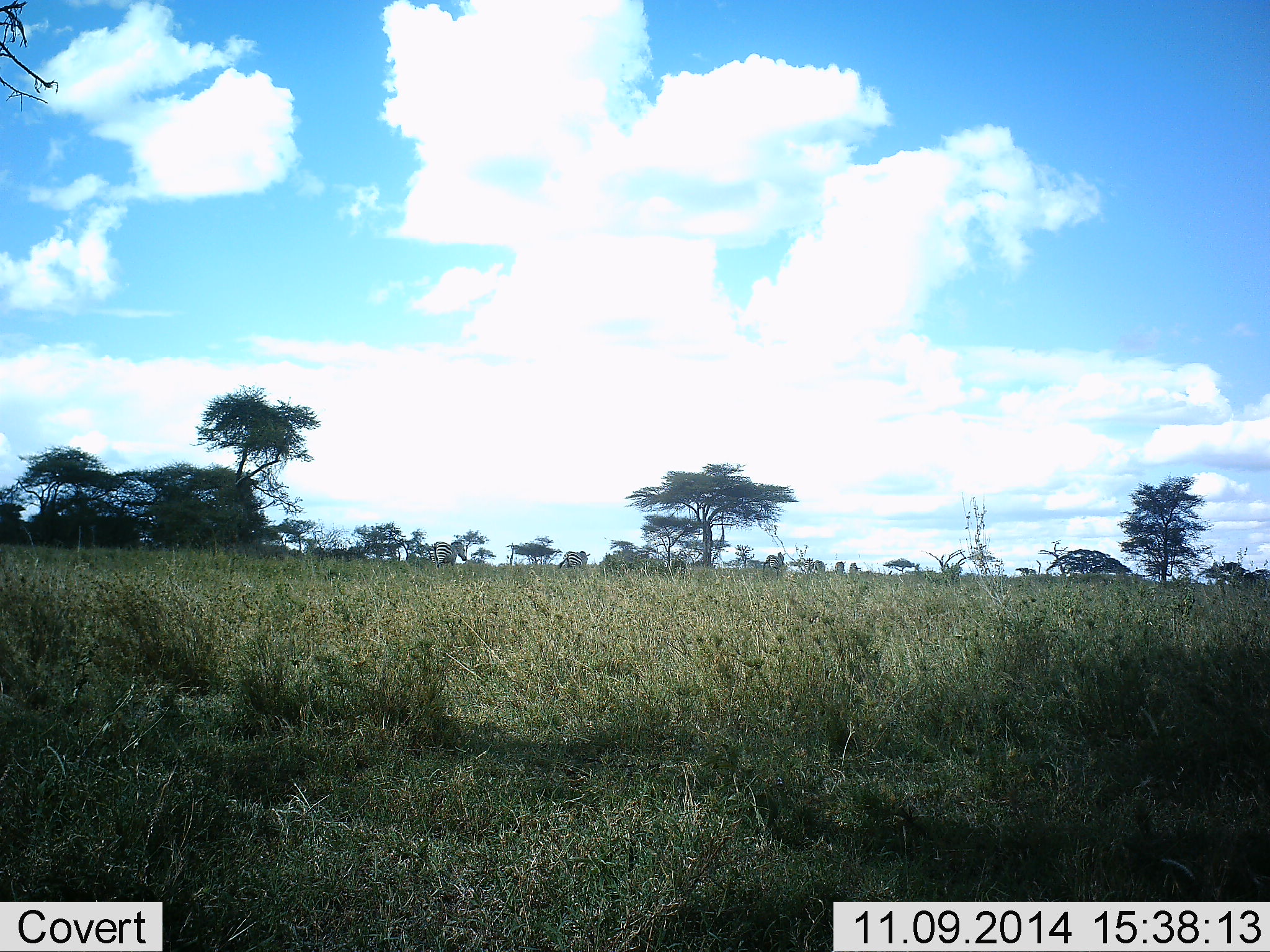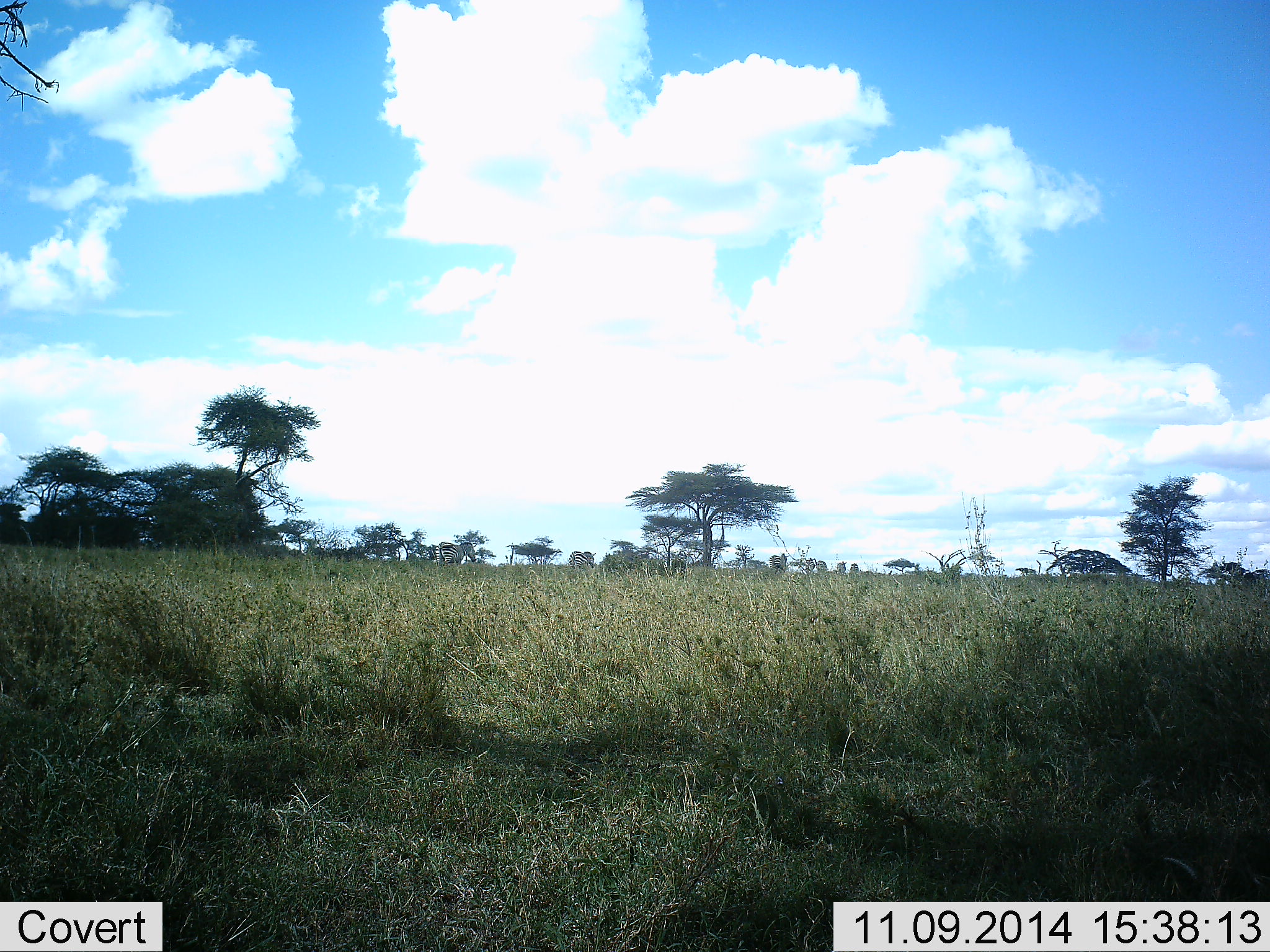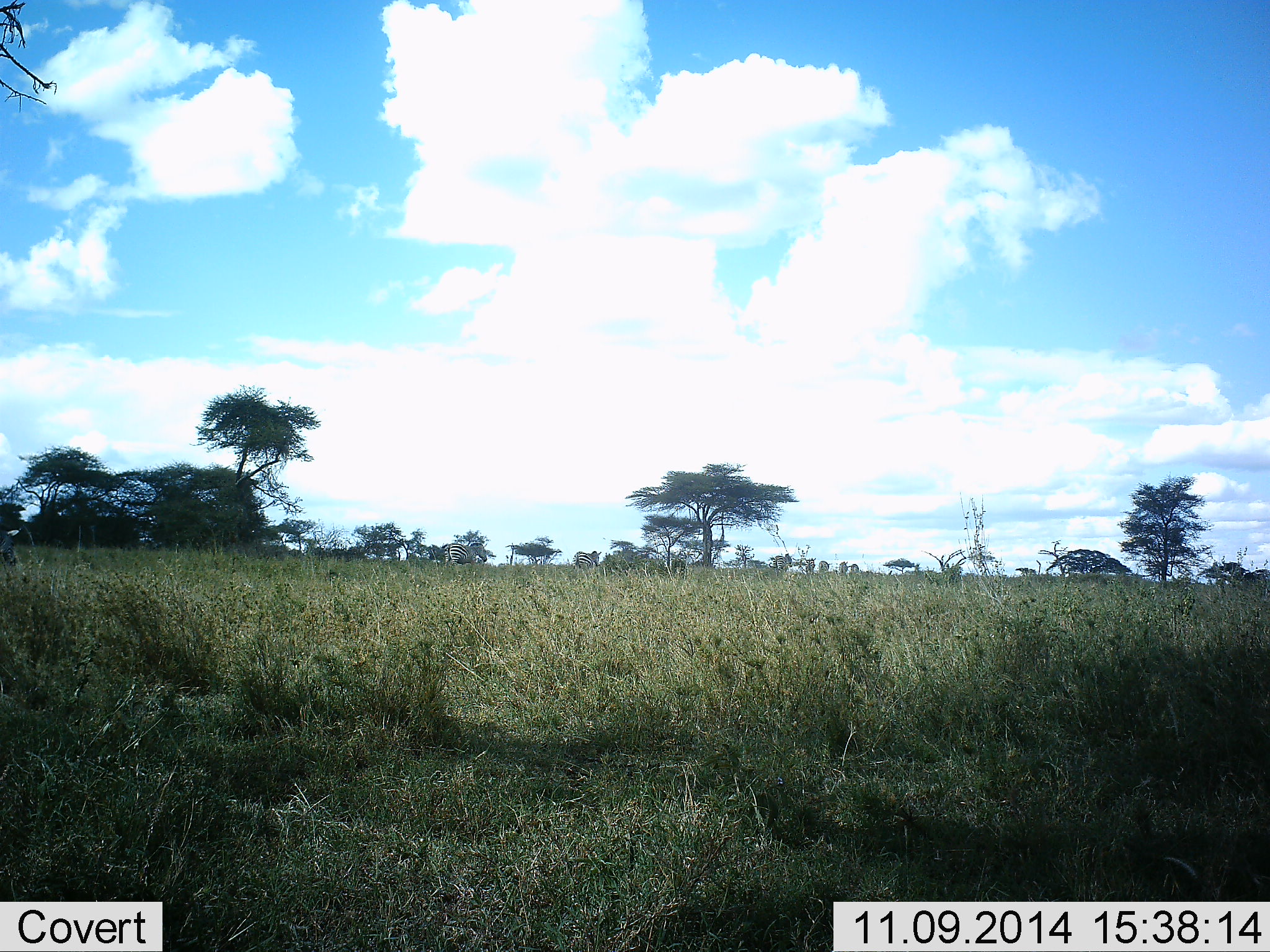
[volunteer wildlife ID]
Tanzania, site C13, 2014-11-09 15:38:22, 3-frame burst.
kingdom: Animalia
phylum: Chordata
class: Mammalia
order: Perissodactyla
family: Equidae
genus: Equus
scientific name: Equus quagga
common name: plains zebra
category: zebra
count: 8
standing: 0%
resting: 0%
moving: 100%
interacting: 0%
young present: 0%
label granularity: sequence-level